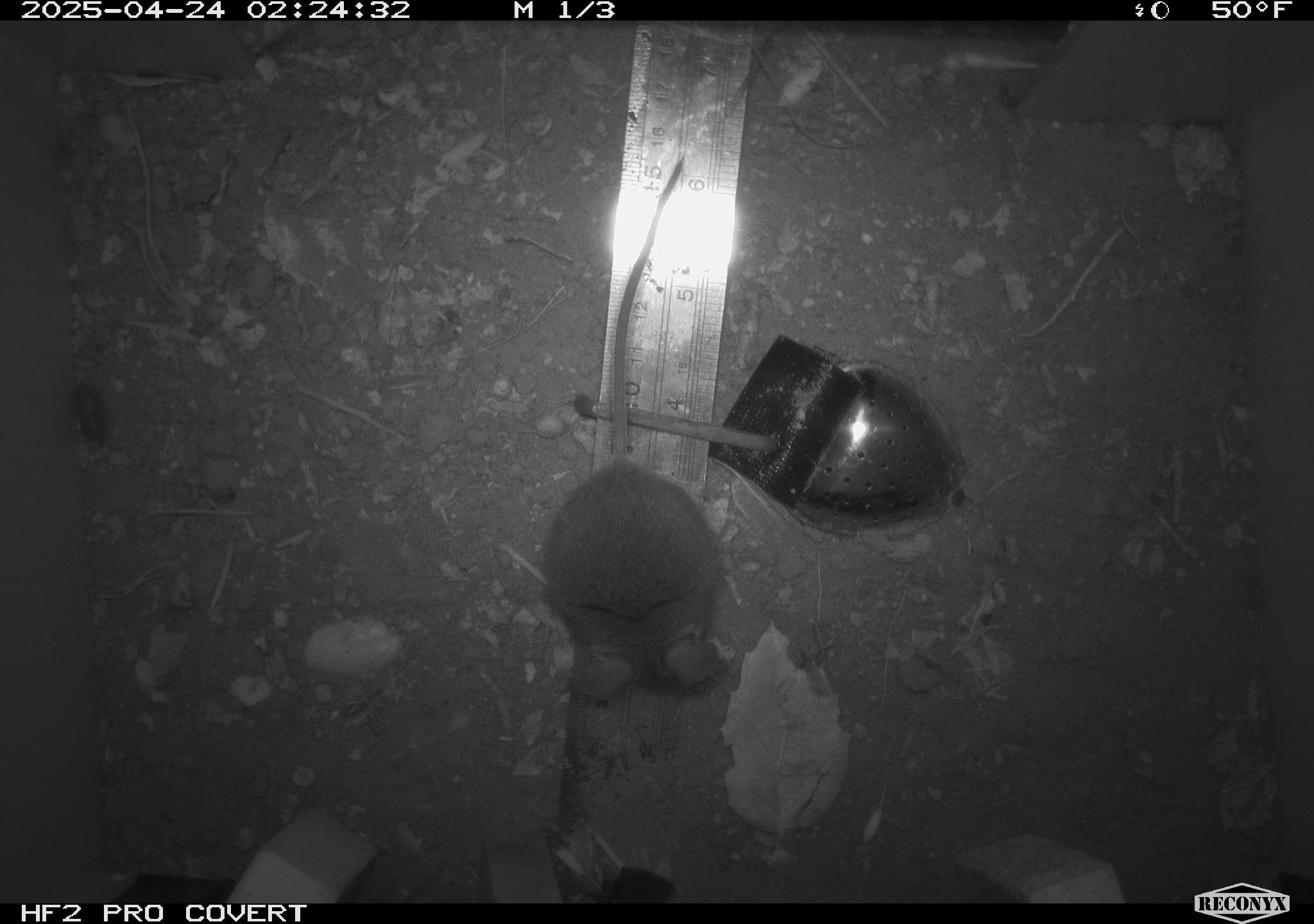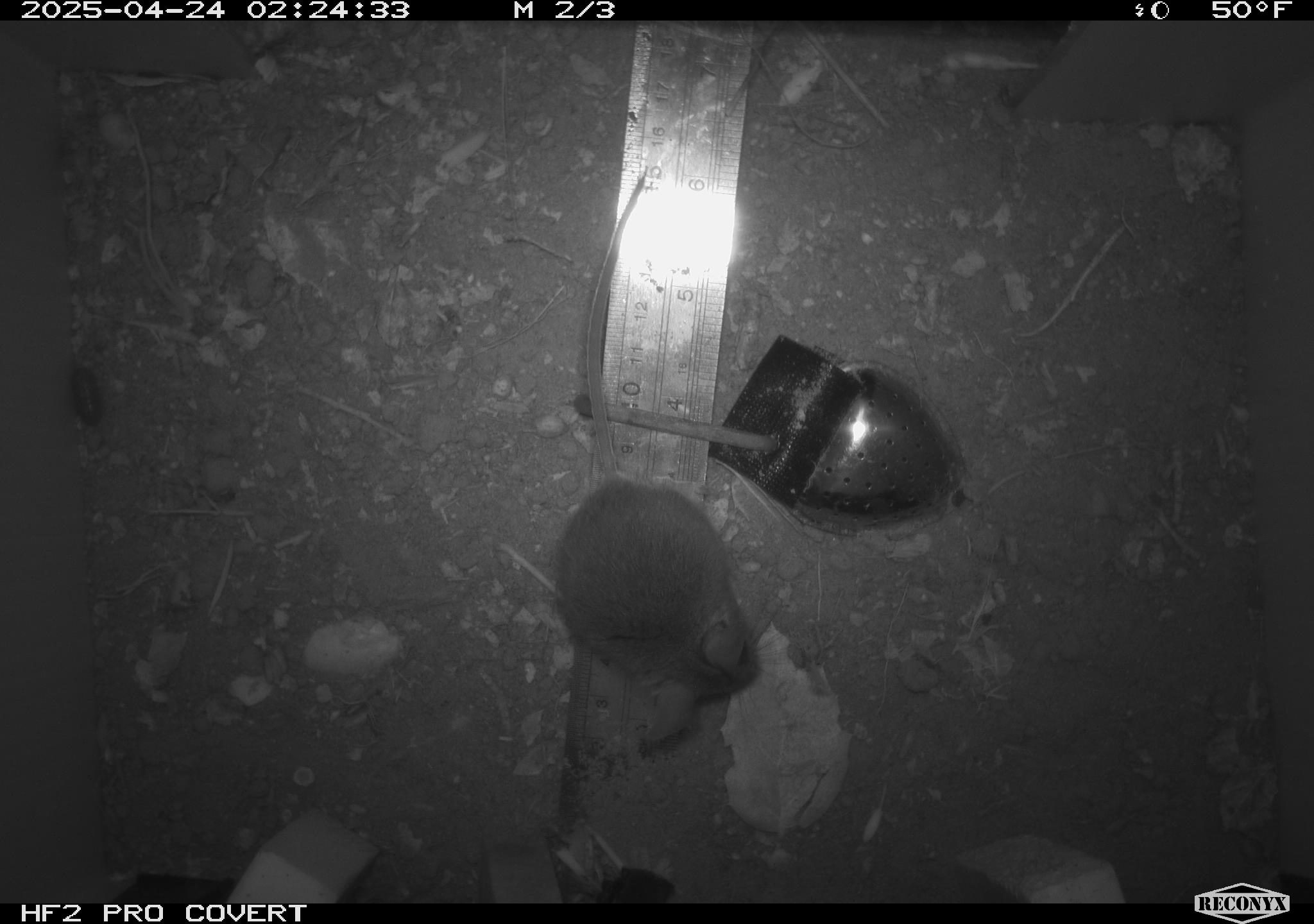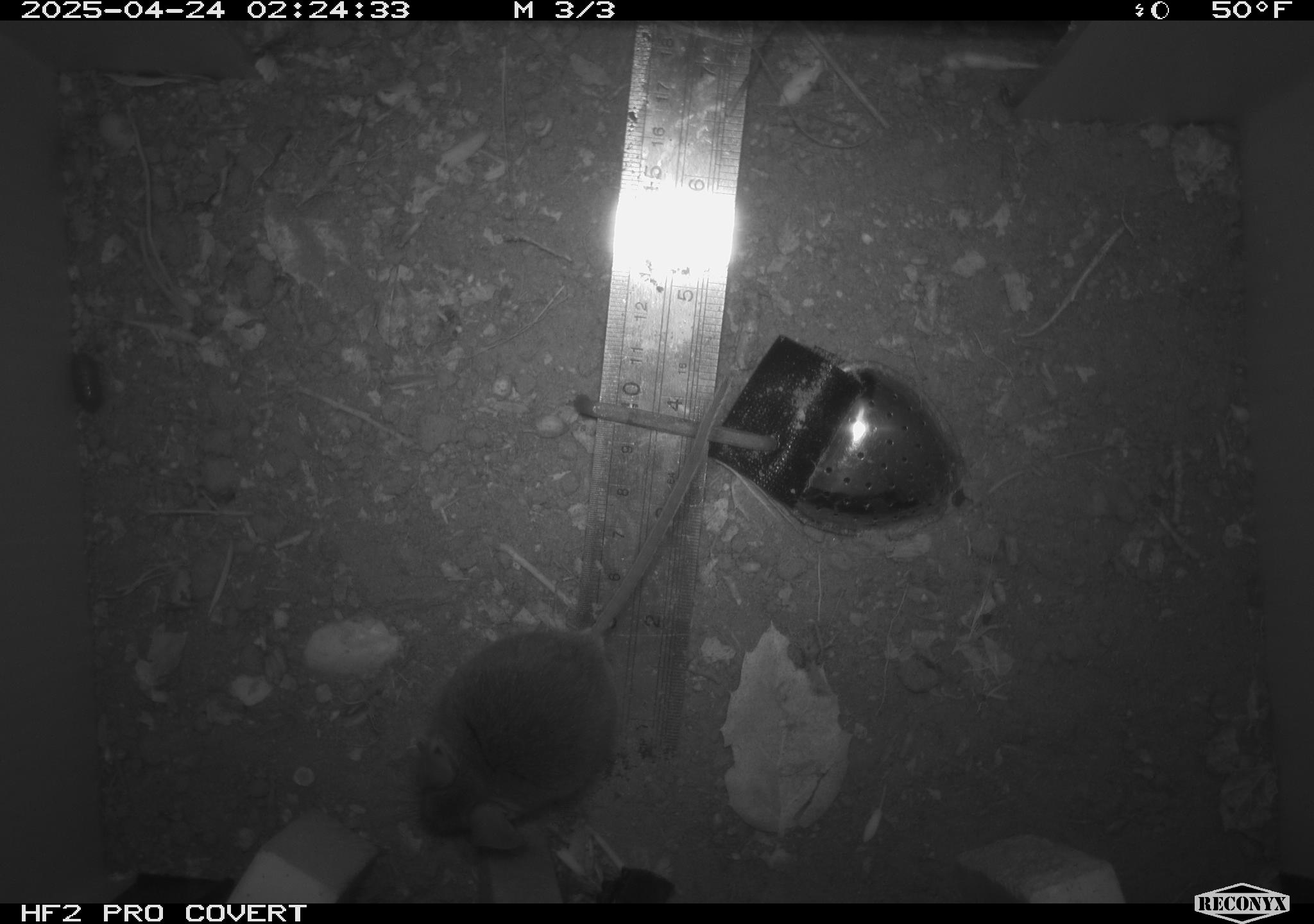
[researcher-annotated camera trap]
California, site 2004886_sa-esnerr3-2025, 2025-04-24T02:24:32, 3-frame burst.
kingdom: Animalia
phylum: Chordata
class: Mammalia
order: Rodentia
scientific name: Rodentia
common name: rodent